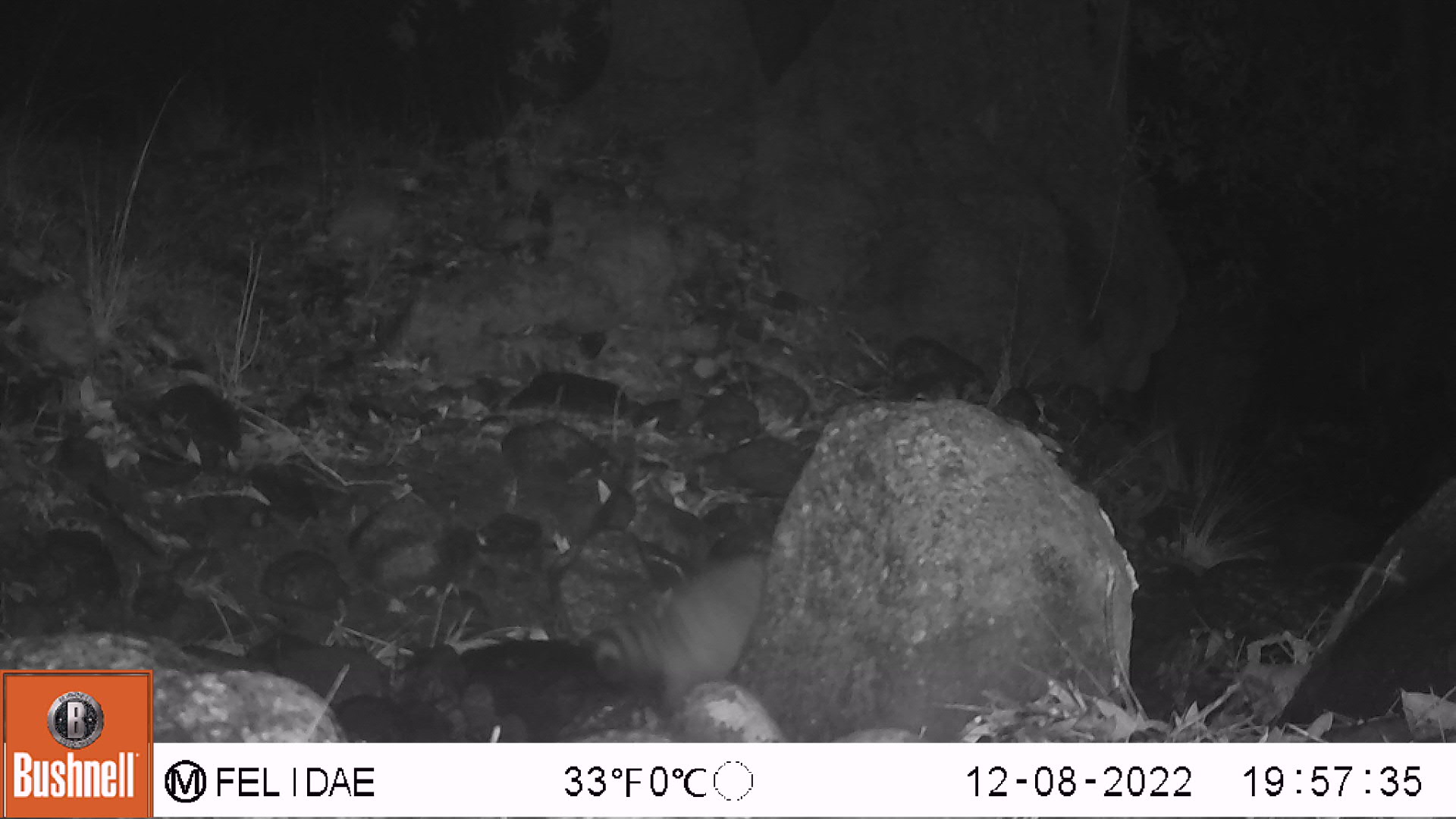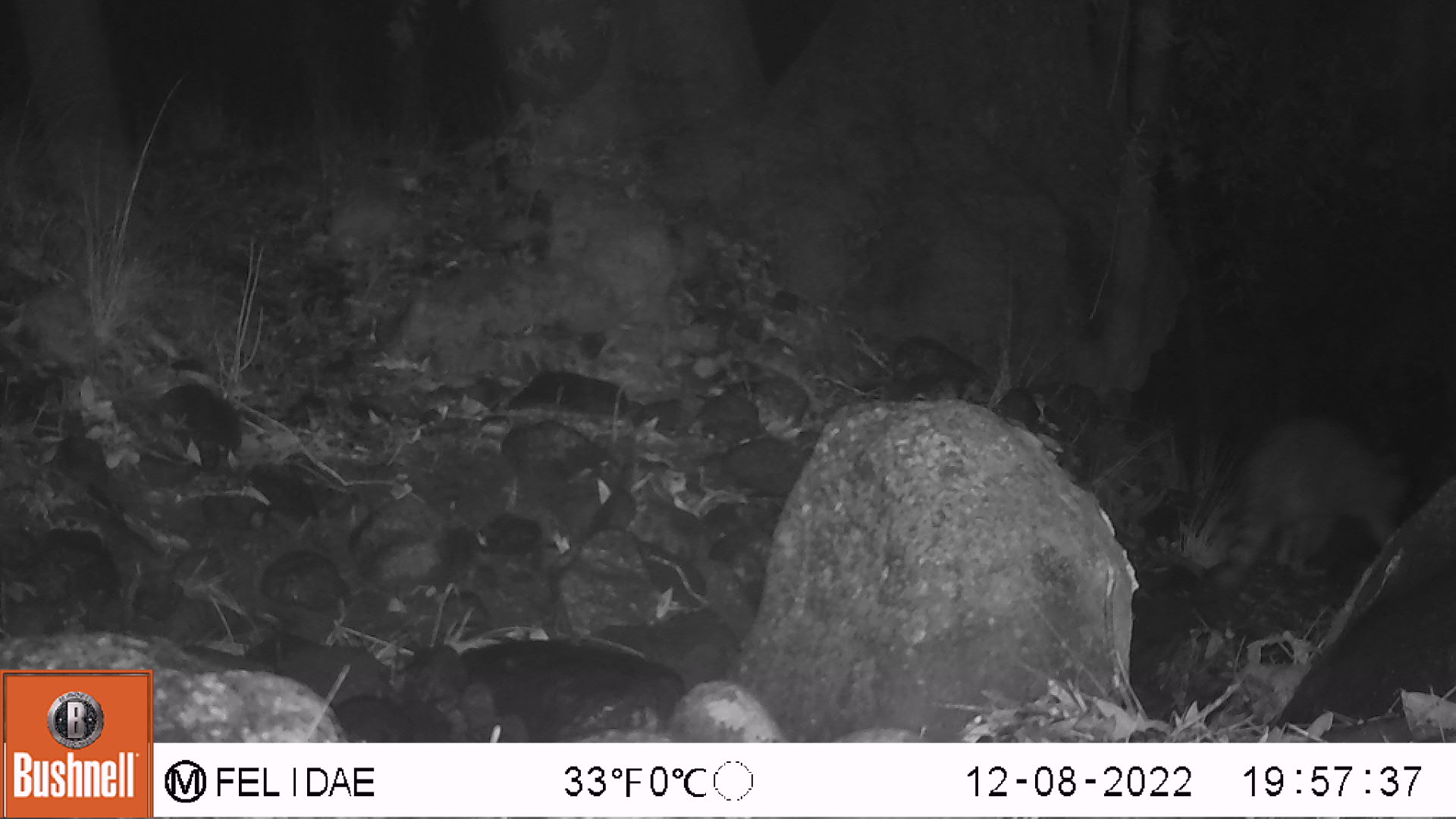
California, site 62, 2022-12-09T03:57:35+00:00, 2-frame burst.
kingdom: Animalia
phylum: Chordata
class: Mammalia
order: Carnivora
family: Procyonidae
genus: Procyon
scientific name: Procyon lotor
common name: raccoon